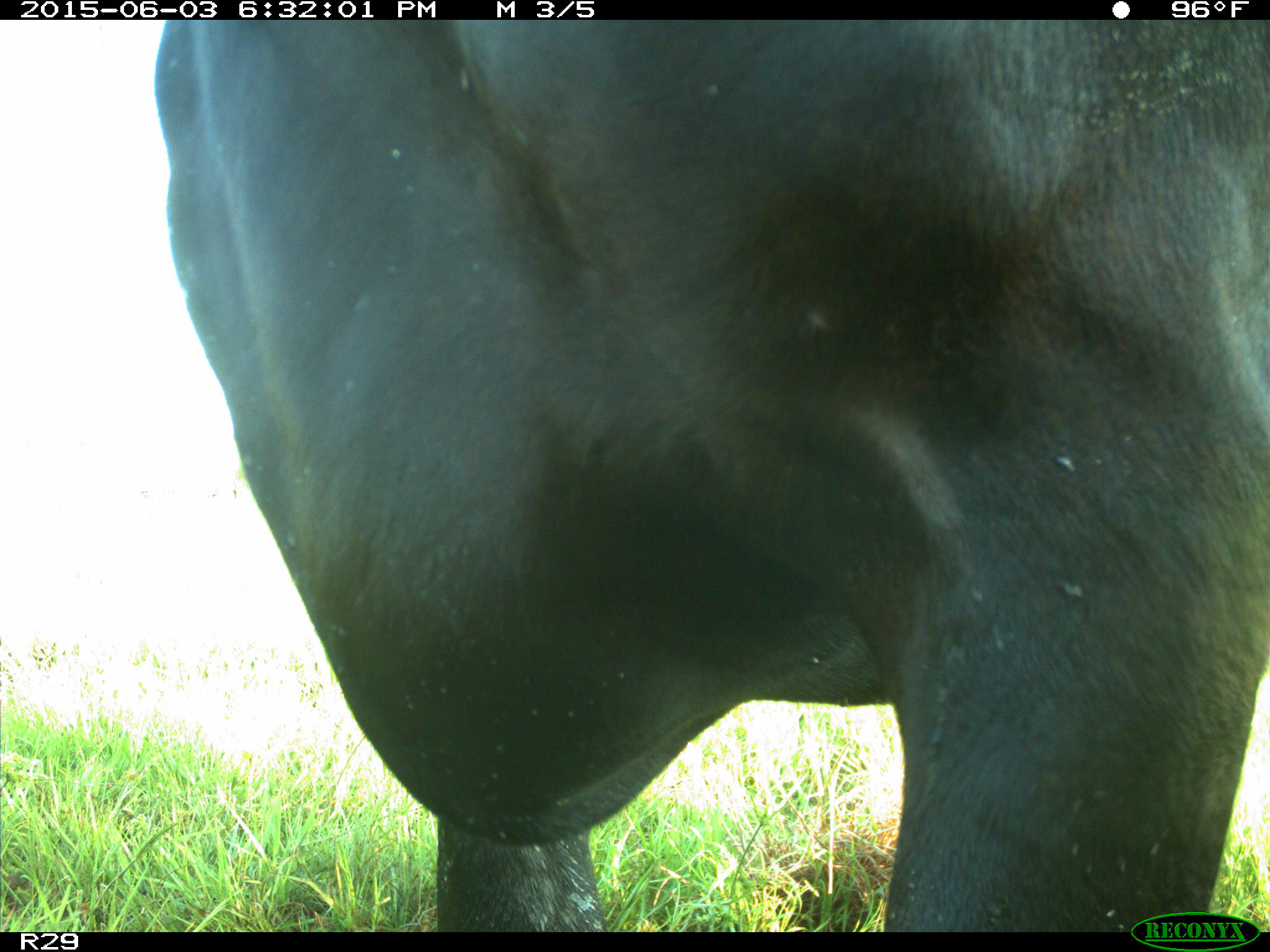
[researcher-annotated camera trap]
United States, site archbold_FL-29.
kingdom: Animalia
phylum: Chordata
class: Mammalia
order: Artiodactyla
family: Bovidae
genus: Bos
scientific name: Bos taurus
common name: domestic cow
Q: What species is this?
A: Bos taurus (domestic cow).